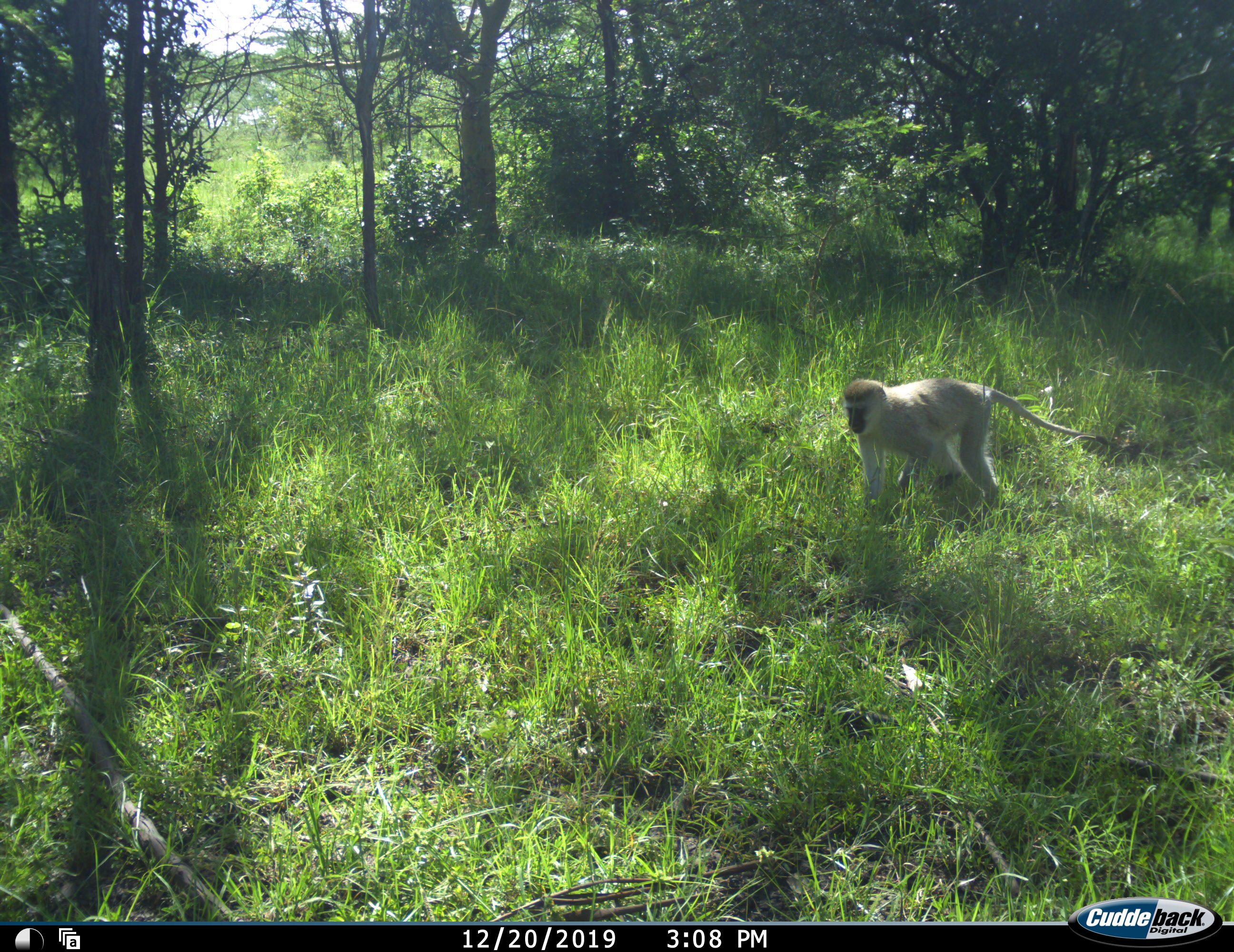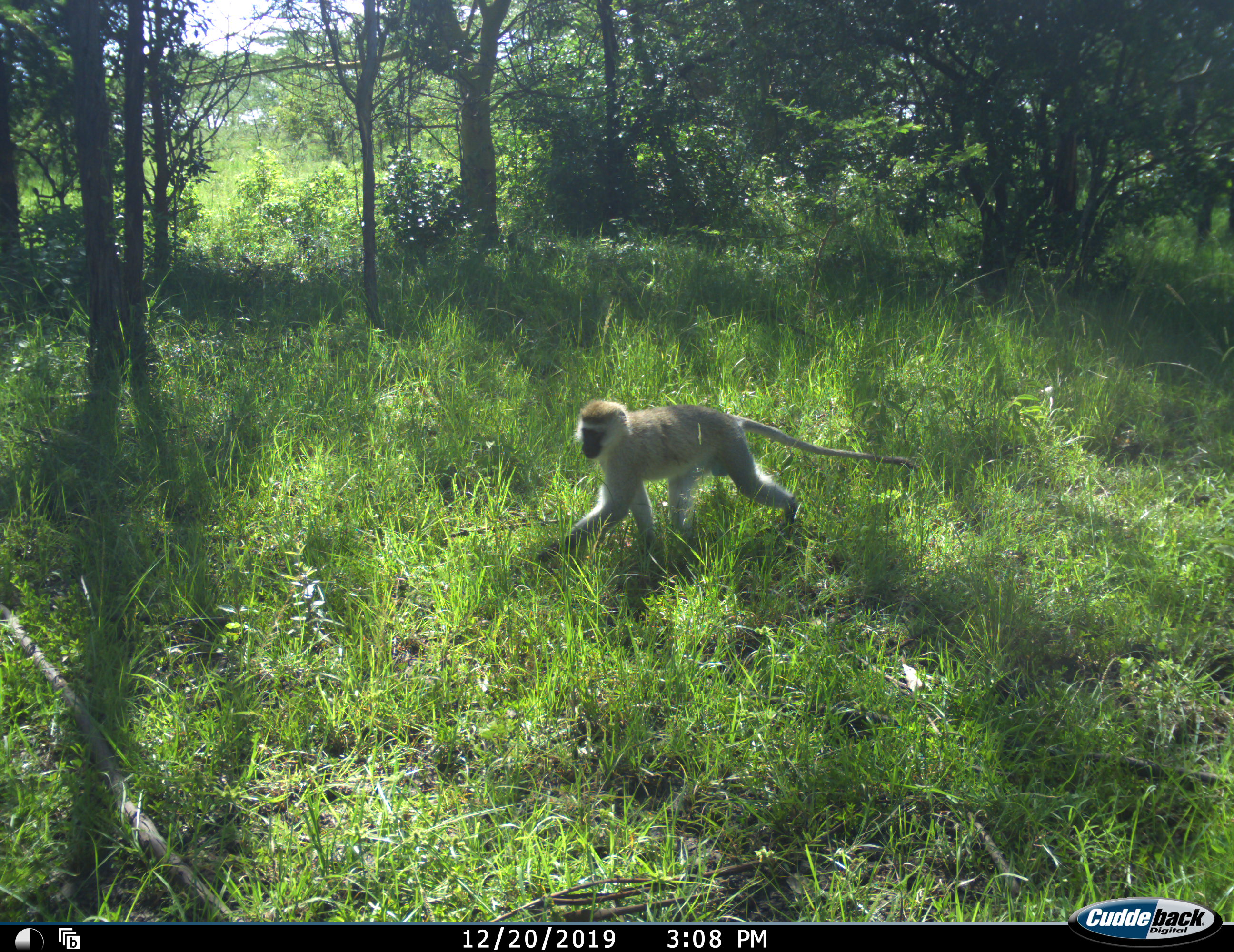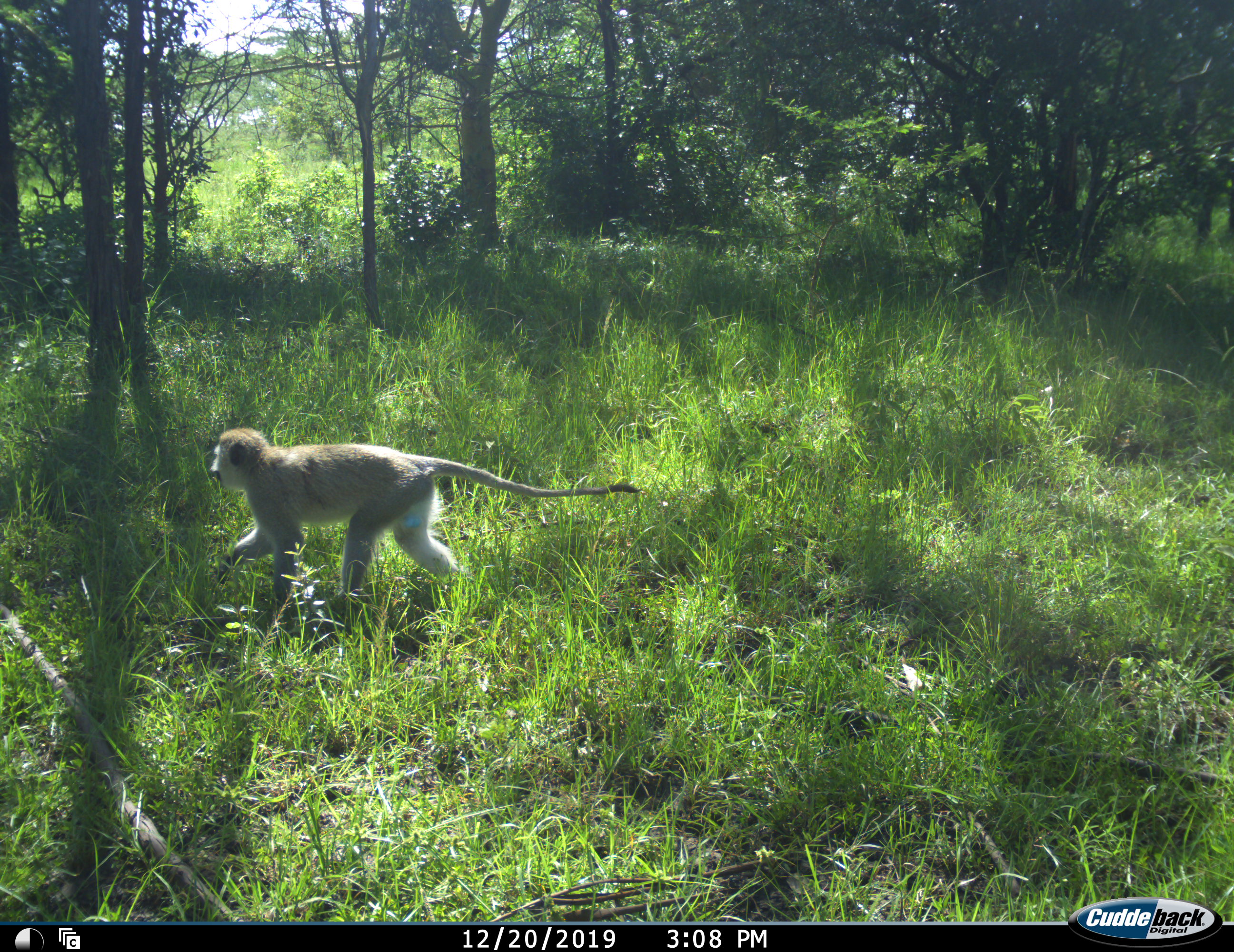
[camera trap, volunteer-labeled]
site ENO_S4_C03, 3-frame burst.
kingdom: Animalia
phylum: Chordata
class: Mammalia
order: Primates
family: Cercopithecidae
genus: Chlorocebus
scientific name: Chlorocebus pygerythrus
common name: vervet monkey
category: monkeyvervet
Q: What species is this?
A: Monkeyvervet (vervet monkey) (Chlorocebus pygerythrus).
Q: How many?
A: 1.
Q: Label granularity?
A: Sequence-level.